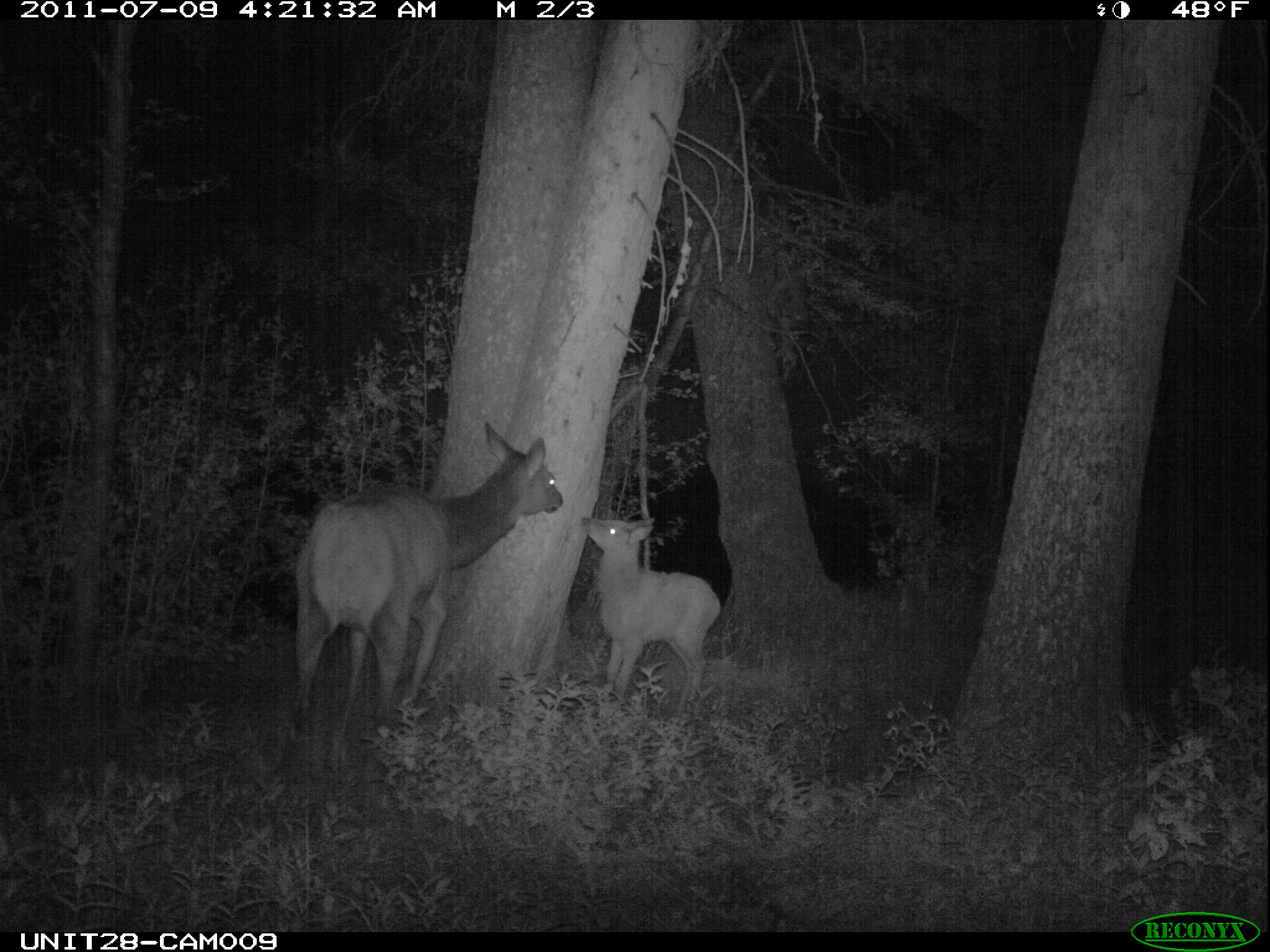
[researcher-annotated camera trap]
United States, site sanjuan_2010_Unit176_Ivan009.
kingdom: Animalia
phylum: Chordata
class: Mammalia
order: Artiodactyla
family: Cervidae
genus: Cervus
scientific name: Cervus elaphus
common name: red deer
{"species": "Cervus elaphus (red deer)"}